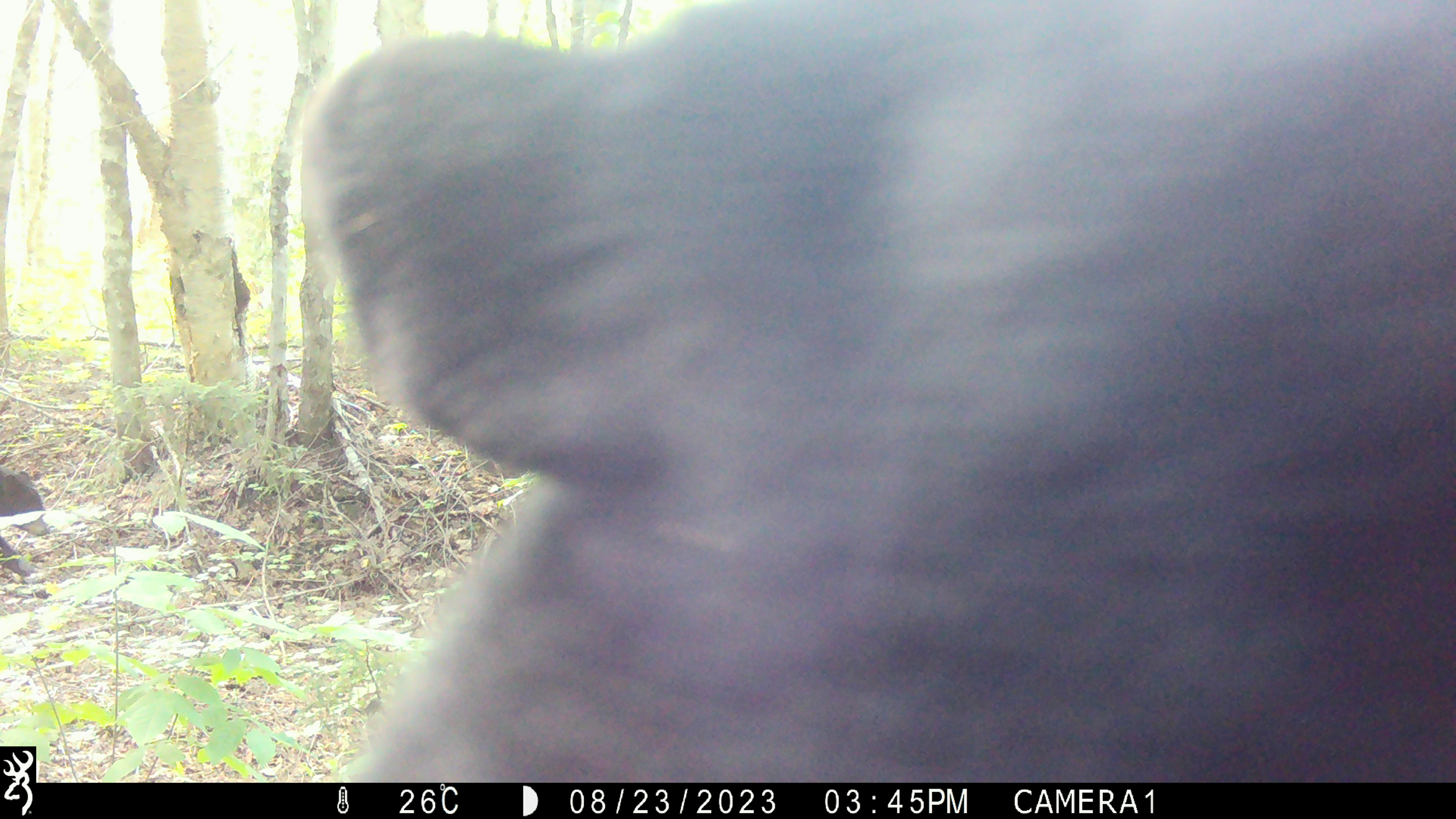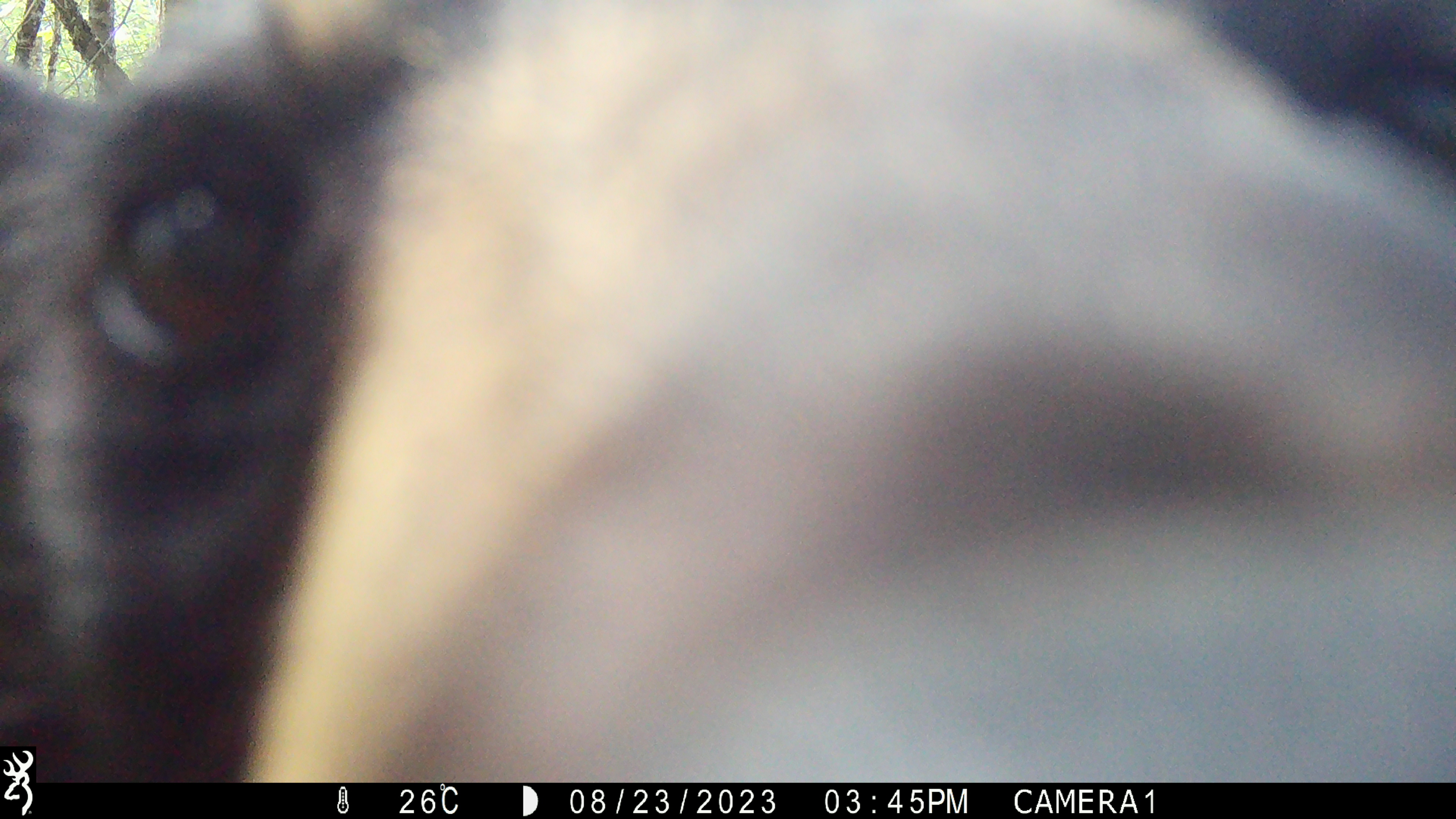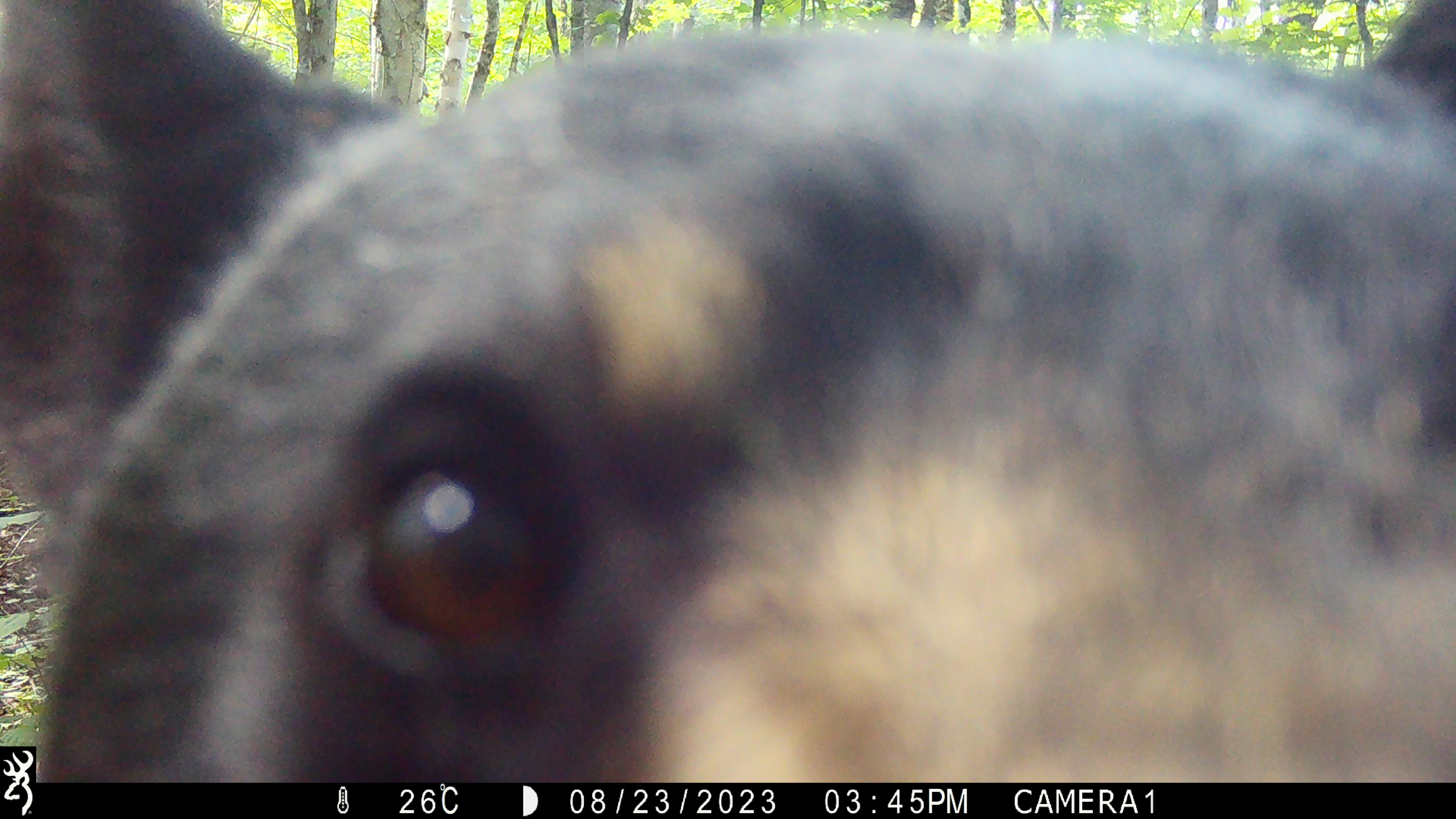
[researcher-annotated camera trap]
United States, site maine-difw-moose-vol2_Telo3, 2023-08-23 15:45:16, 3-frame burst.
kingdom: Animalia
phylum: Chordata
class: Mammalia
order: Carnivora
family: Ursidae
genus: Ursus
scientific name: Ursus americanus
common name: black bear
Black bear (Ursus americanus).